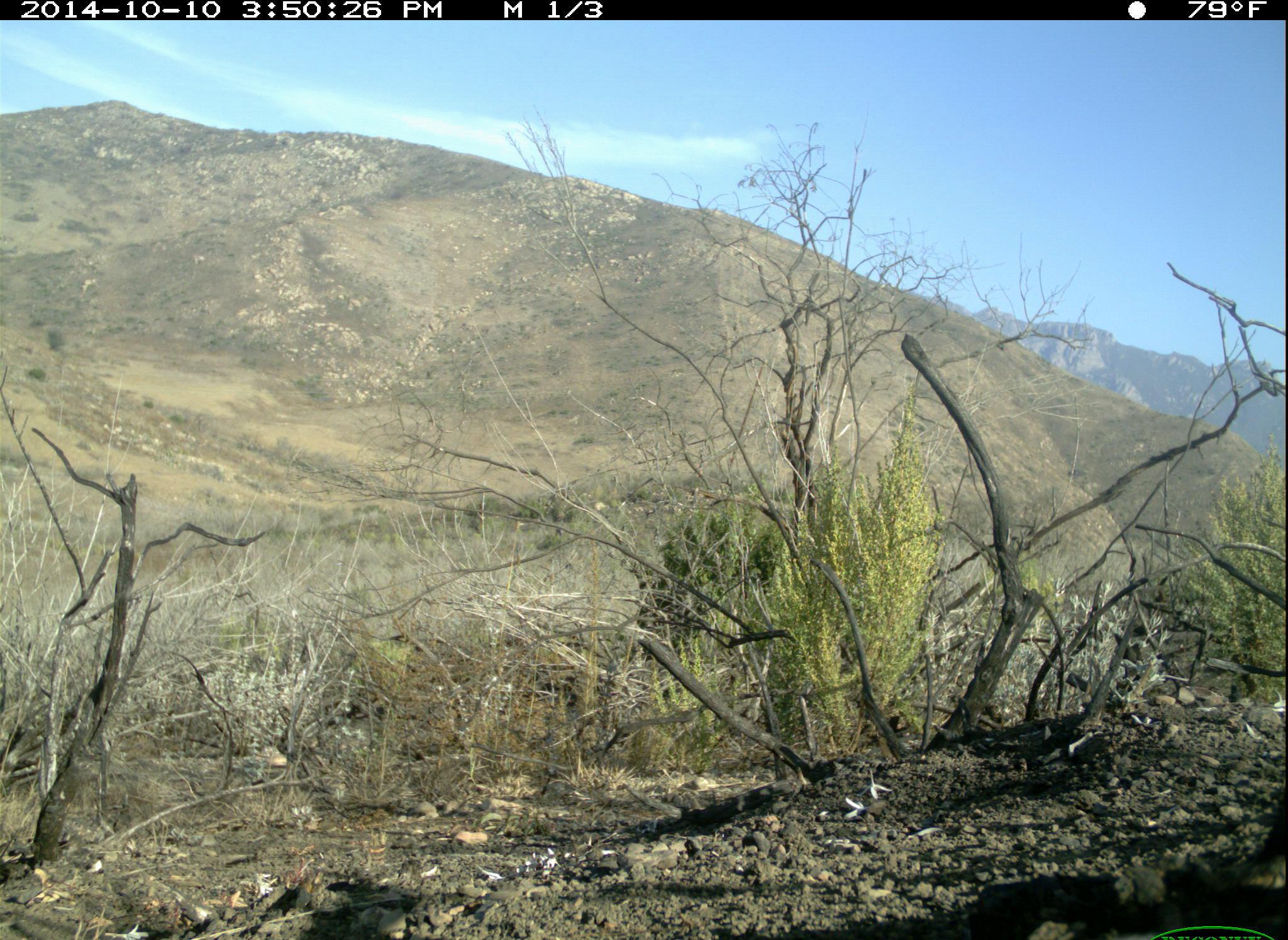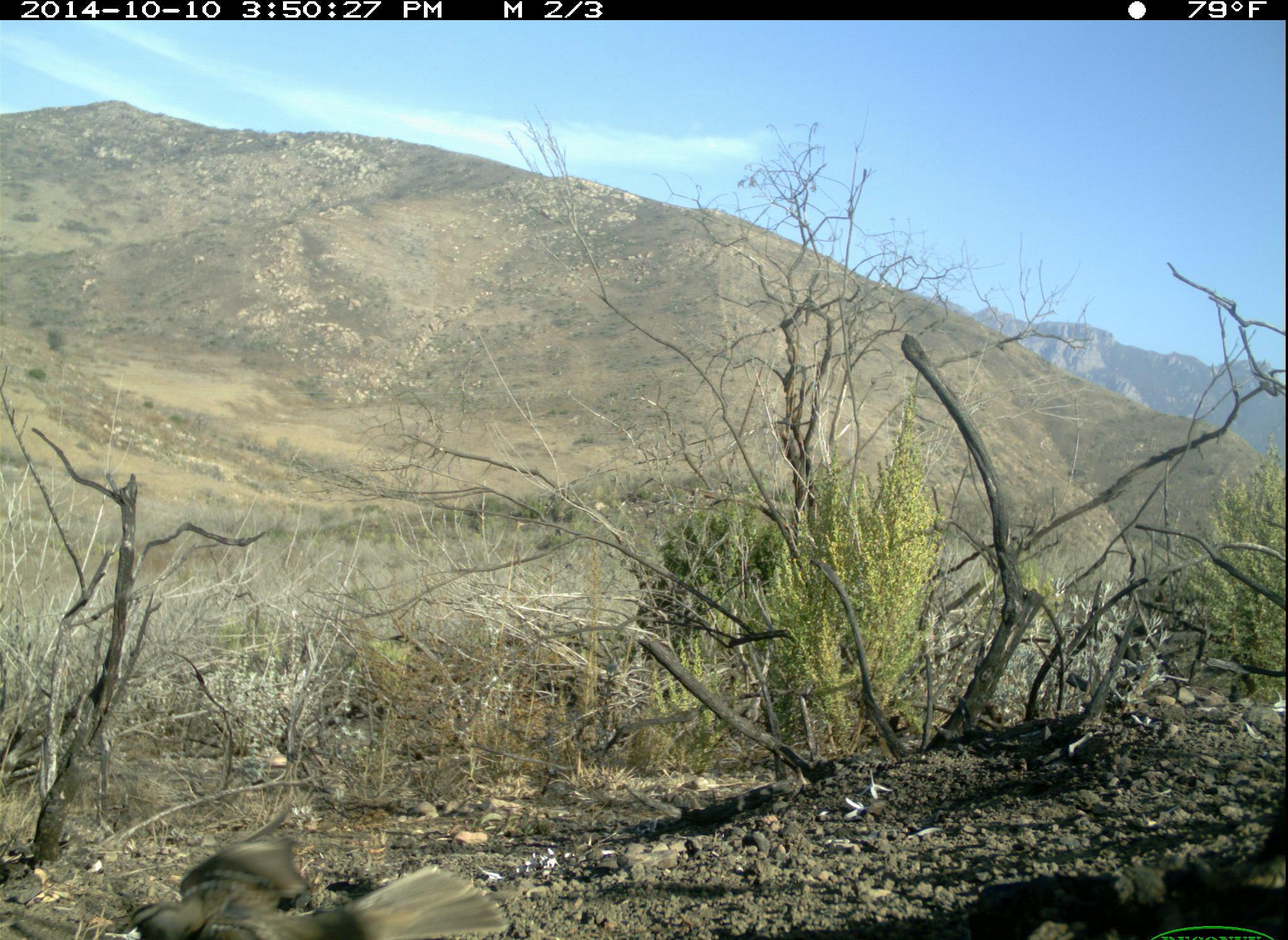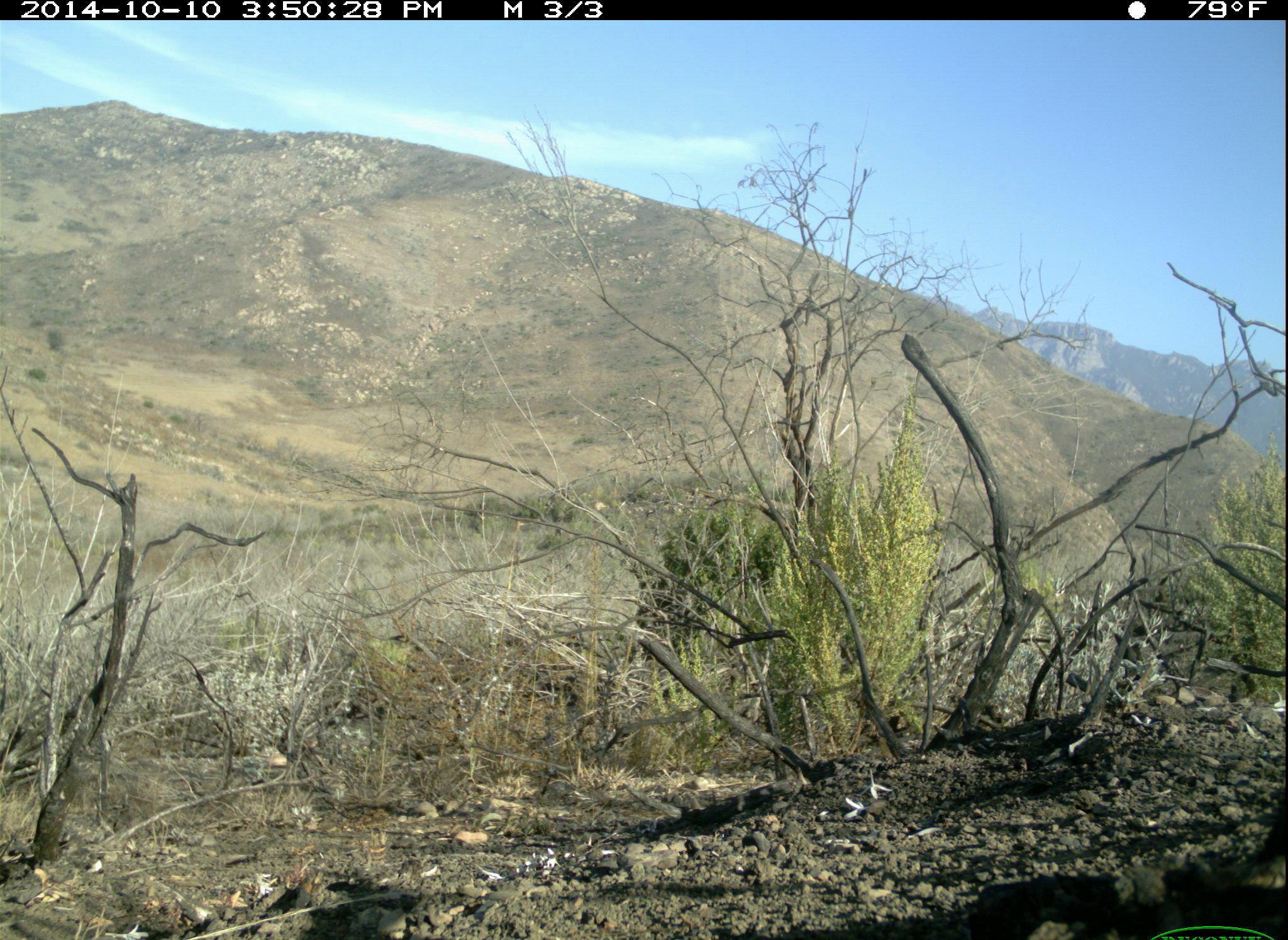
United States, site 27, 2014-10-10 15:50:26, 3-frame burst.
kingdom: Animalia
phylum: Chordata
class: Aves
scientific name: Aves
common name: bird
Bird (Aves).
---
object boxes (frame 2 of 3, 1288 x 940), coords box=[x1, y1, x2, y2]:
bird: box=[120, 796, 510, 940]